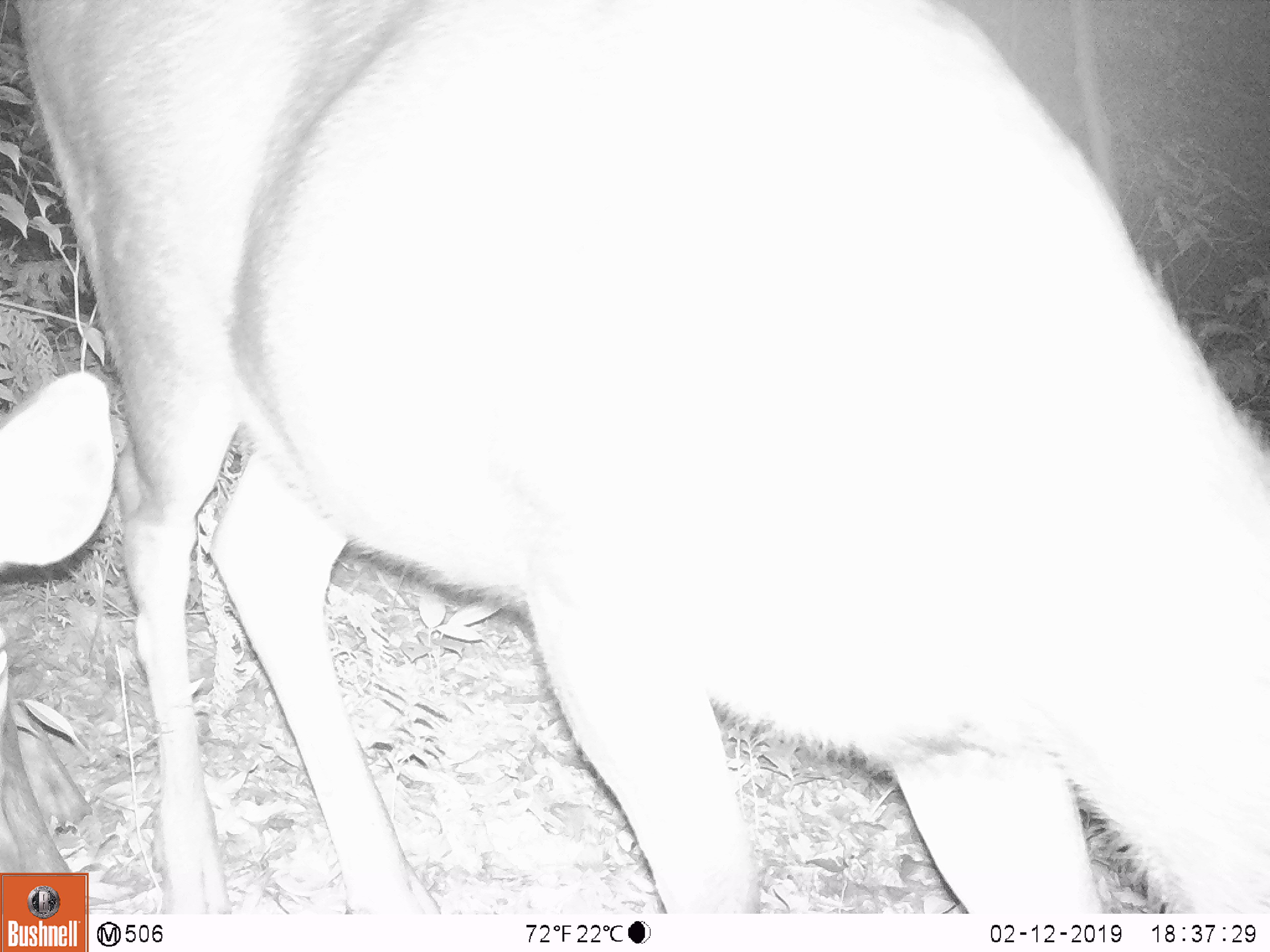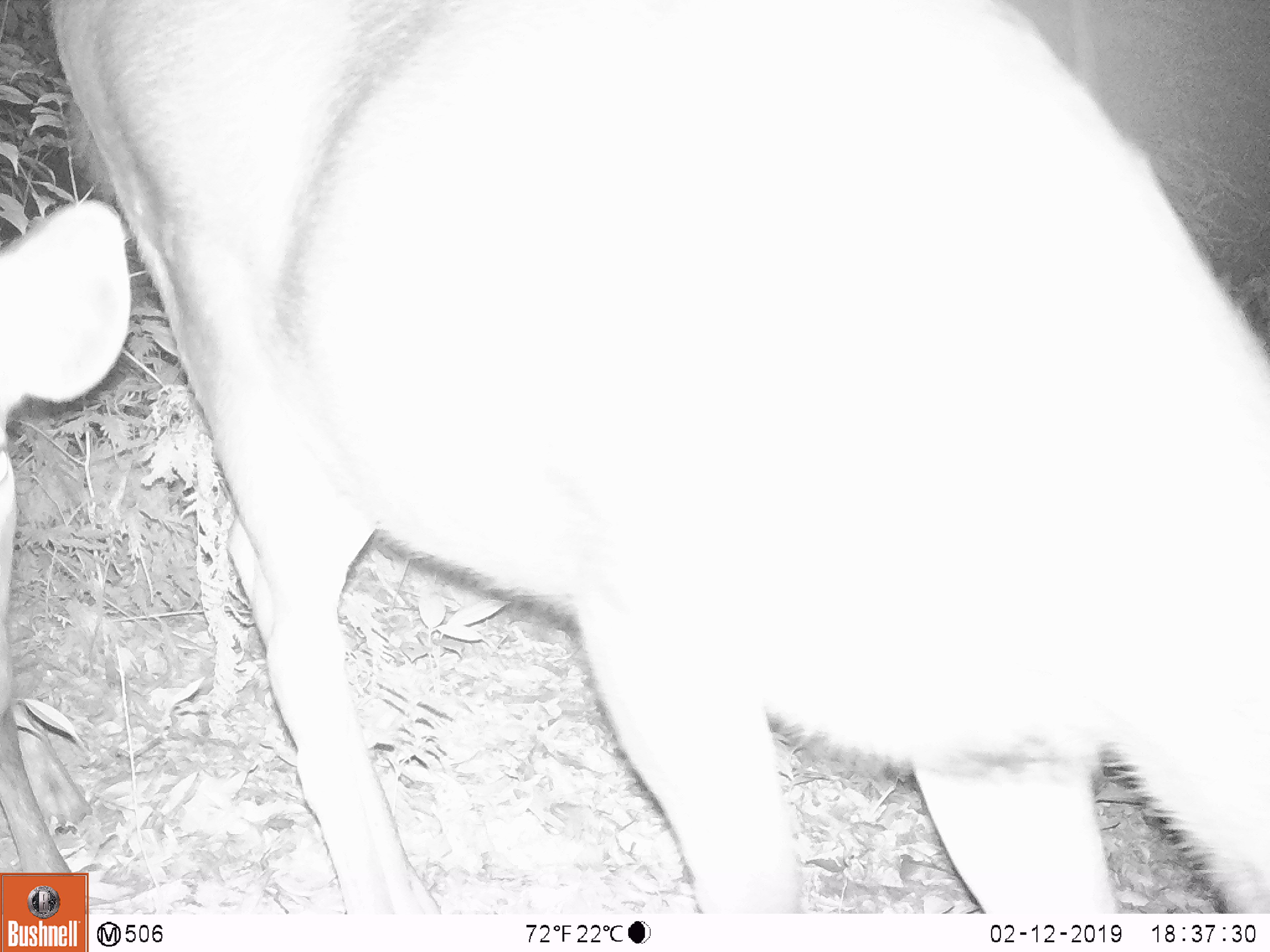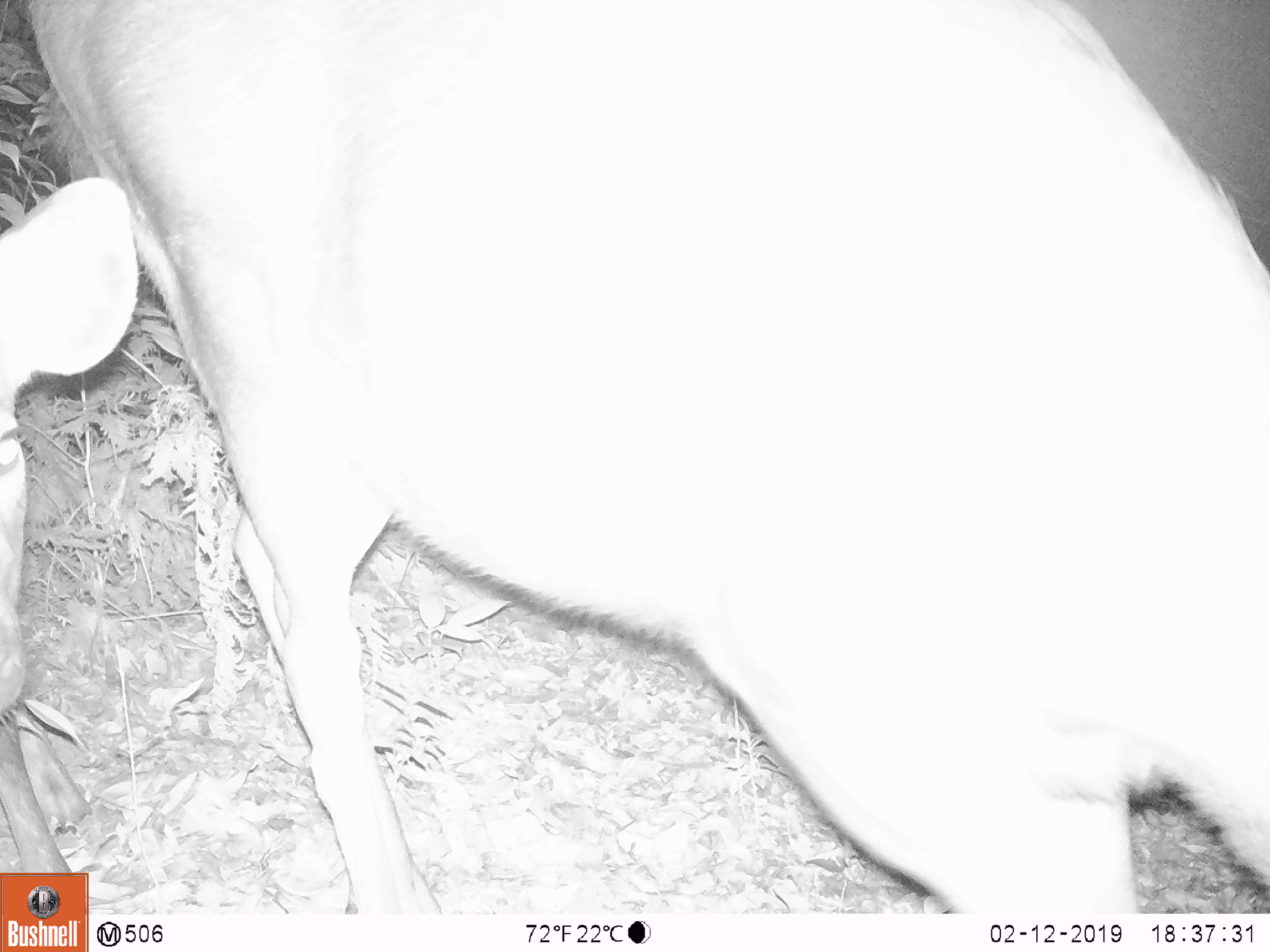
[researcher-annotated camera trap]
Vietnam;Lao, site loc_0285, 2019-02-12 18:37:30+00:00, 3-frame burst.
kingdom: Animalia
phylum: Chordata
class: Mammalia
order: Artiodactyla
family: Cervidae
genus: Rusa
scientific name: Rusa unicolor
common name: sambar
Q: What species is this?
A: Sambar (Rusa unicolor).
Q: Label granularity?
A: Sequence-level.